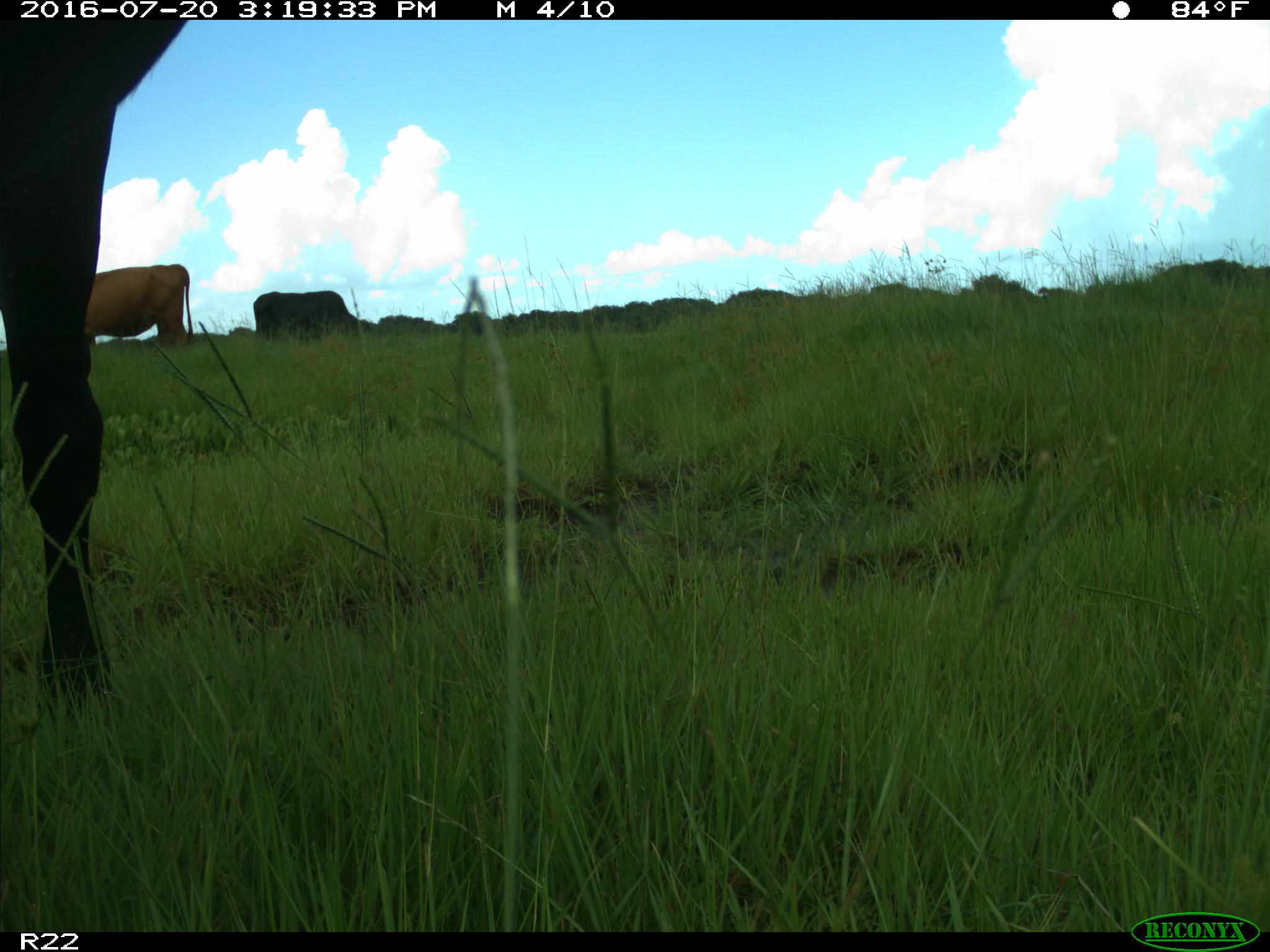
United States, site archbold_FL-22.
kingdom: Animalia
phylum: Chordata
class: Mammalia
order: Artiodactyla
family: Bovidae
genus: Bos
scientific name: Bos taurus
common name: domestic cow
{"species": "Bos taurus (domestic cow)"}